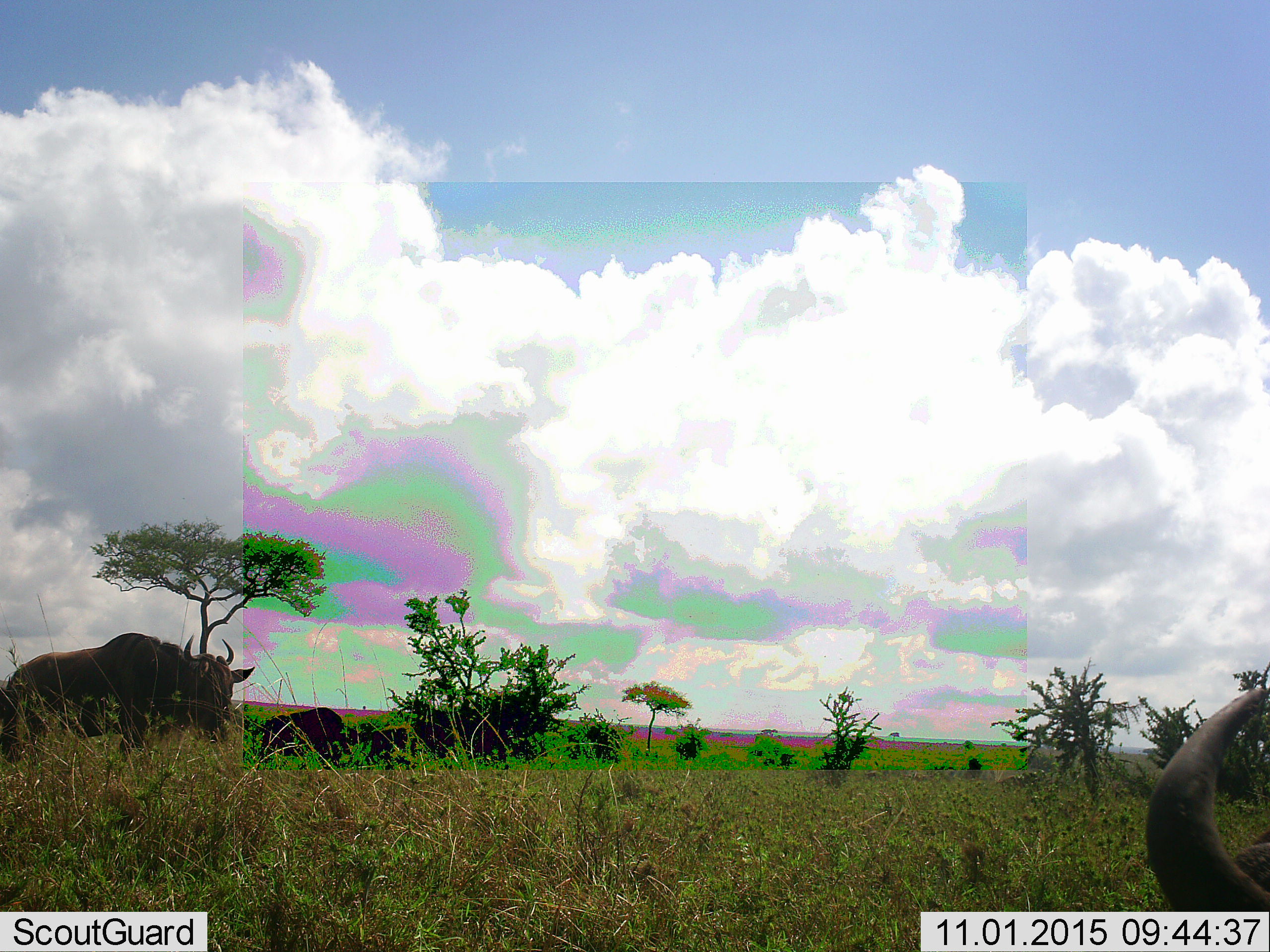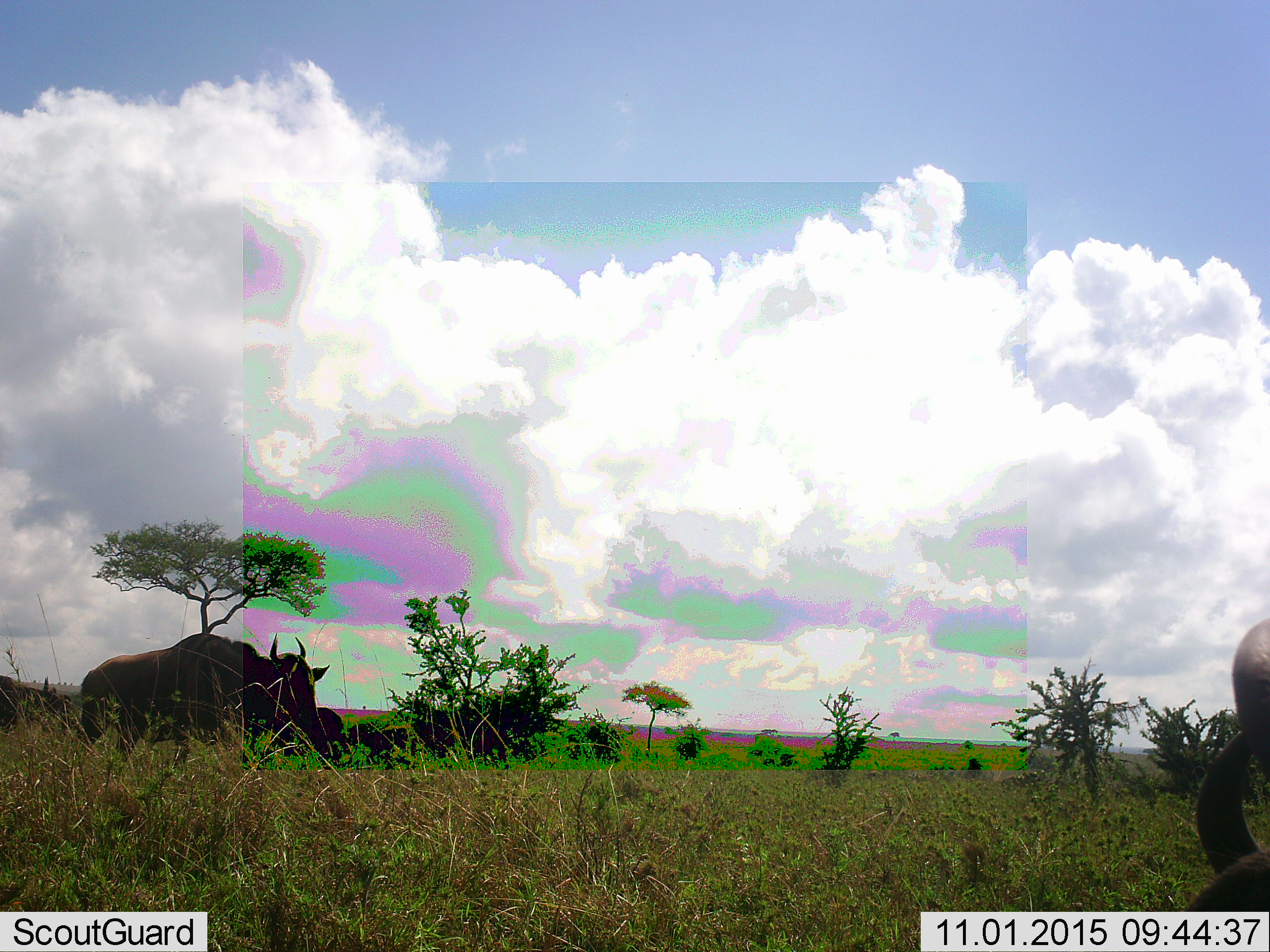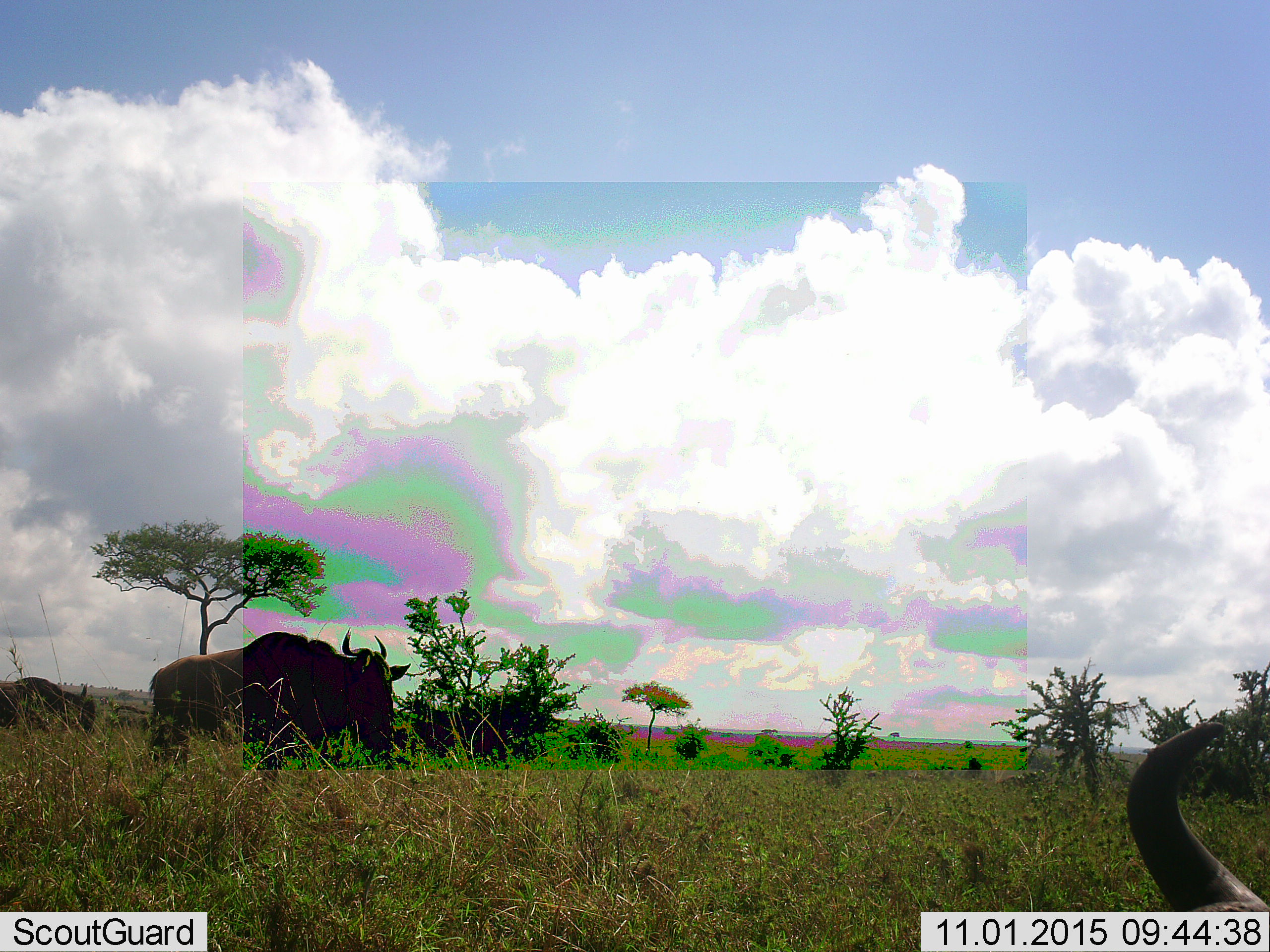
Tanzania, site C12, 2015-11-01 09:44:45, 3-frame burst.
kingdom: Animalia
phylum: Chordata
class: Mammalia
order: Artiodactyla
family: Bovidae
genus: Connochaetes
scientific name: Connochaetes taurinus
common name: blue wildebeest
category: wildebeest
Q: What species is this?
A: Wildebeest (blue wildebeest) (Connochaetes taurinus).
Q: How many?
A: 4.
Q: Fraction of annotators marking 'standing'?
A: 56%.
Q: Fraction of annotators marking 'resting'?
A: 0%.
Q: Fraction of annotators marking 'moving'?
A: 78%.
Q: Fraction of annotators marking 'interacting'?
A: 0%.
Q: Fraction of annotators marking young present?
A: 11%.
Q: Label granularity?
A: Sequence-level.